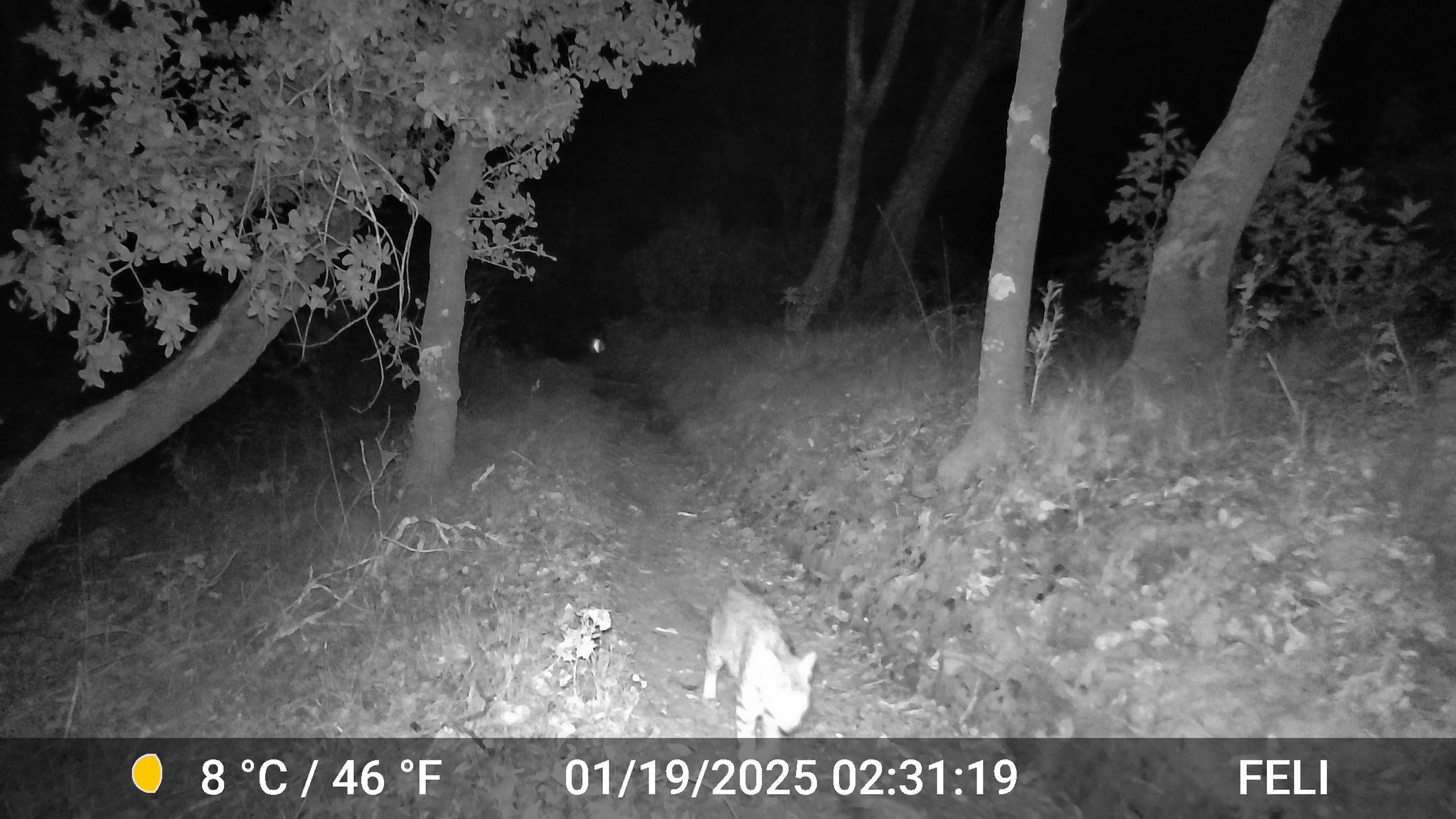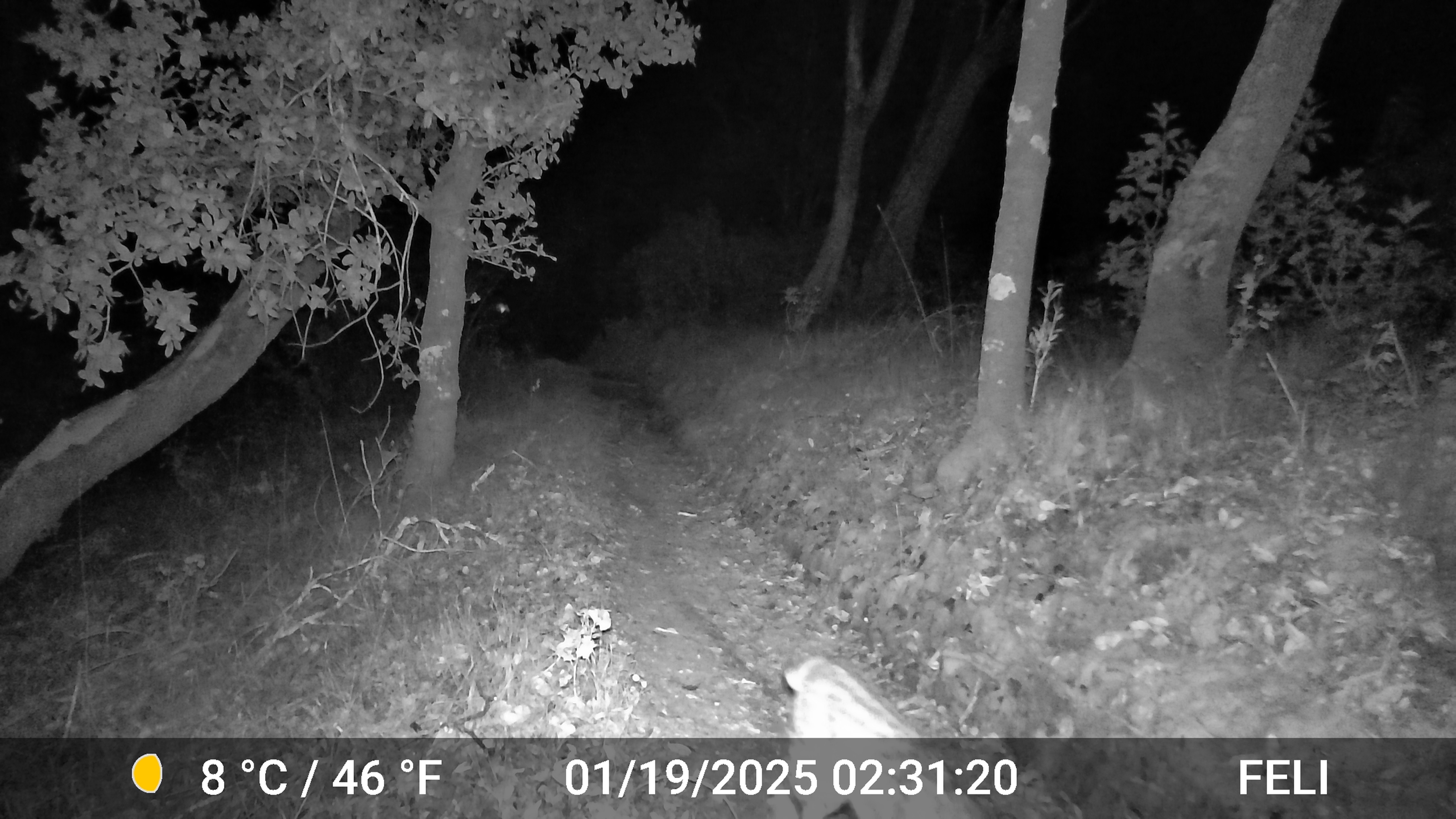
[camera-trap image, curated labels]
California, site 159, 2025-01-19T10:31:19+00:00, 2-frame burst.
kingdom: Animalia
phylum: Chordata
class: Mammalia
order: Carnivora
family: Felidae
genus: Lynx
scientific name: Lynx rufus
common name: bobcat